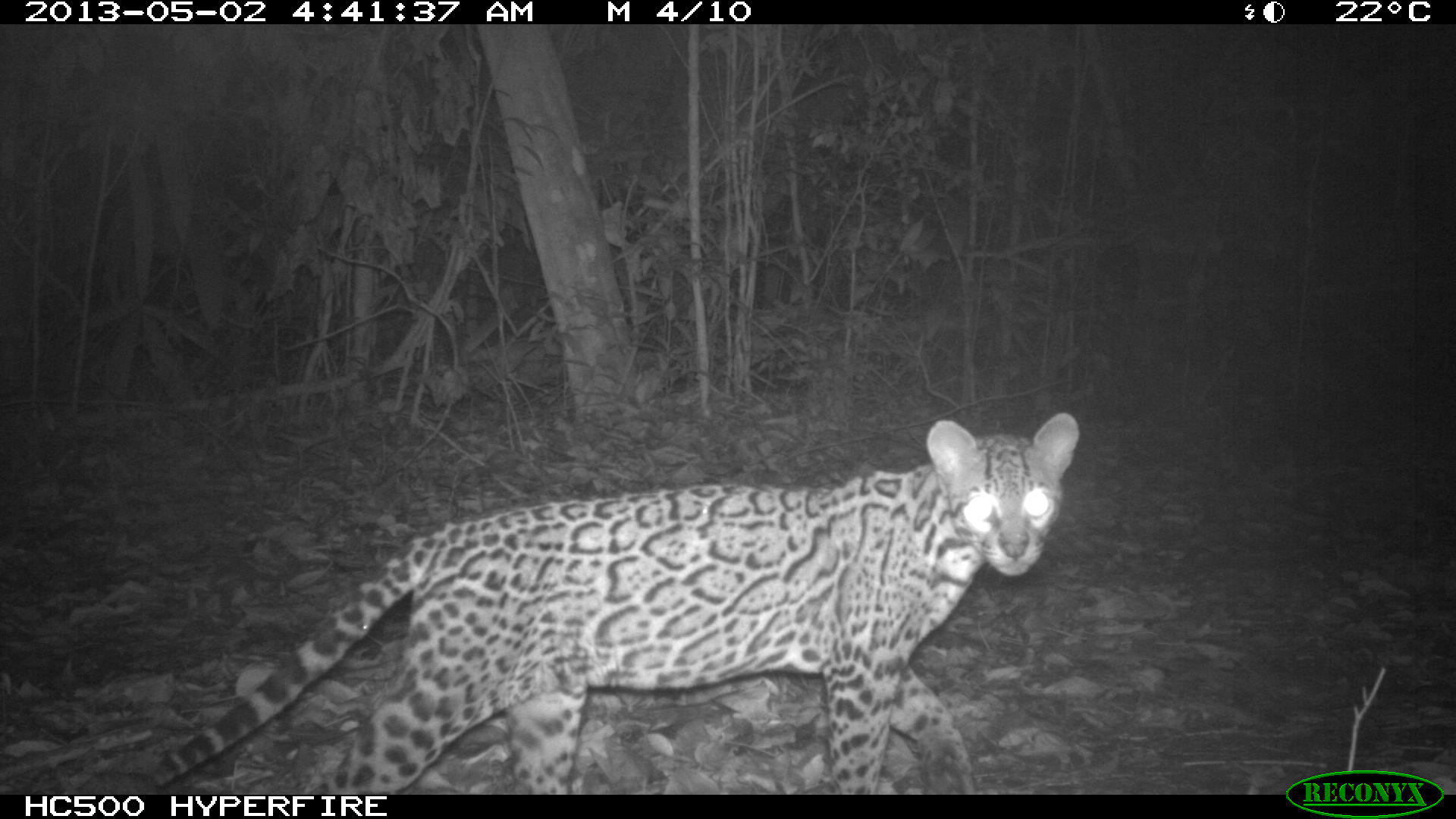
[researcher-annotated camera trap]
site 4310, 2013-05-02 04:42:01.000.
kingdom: Animalia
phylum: Chordata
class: Mammalia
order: Carnivora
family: Felidae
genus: Leopardus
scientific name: Leopardus pardalis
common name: ocelot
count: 1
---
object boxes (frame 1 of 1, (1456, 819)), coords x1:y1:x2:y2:
leopardus pardalis: 153:411:1080:793